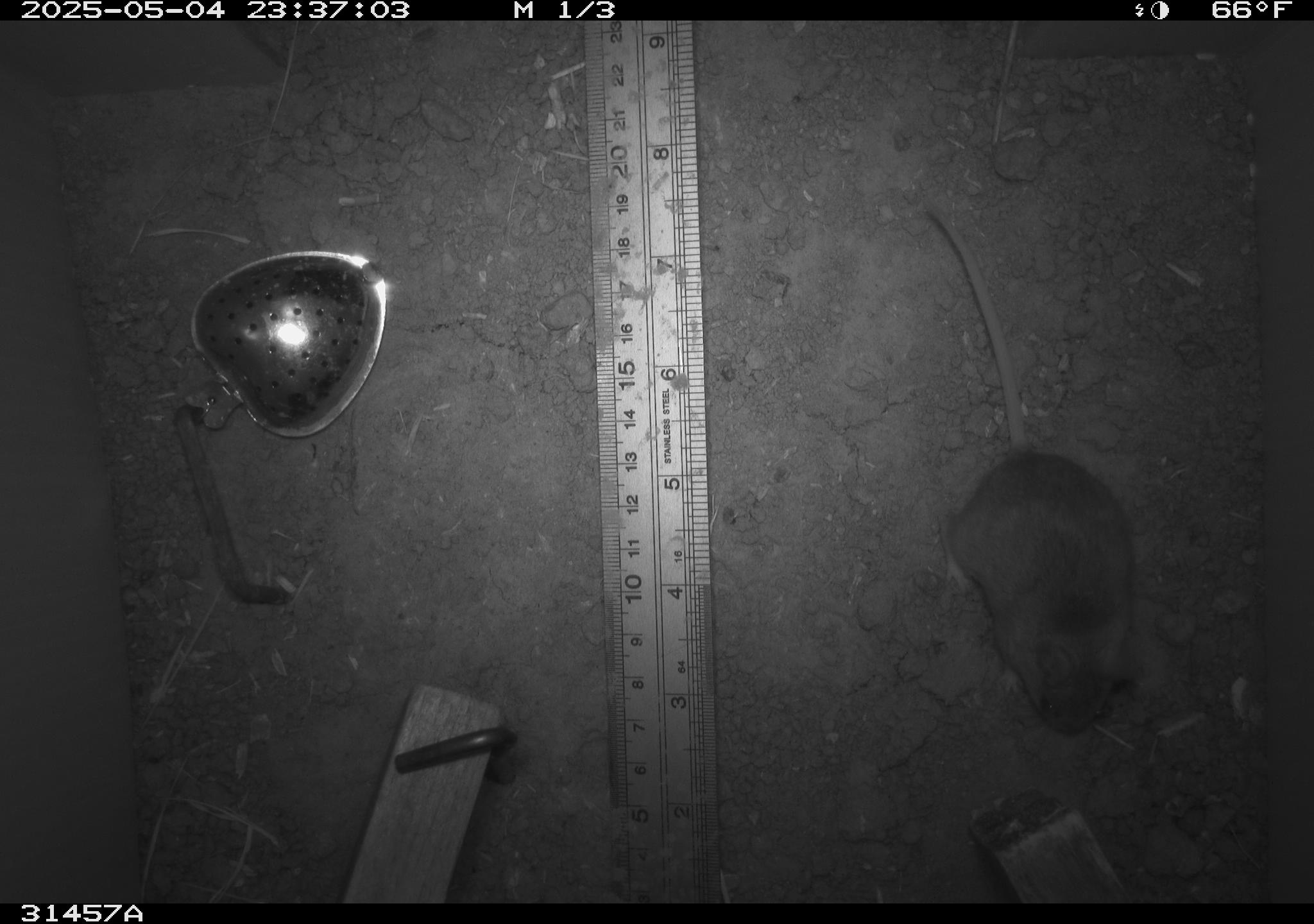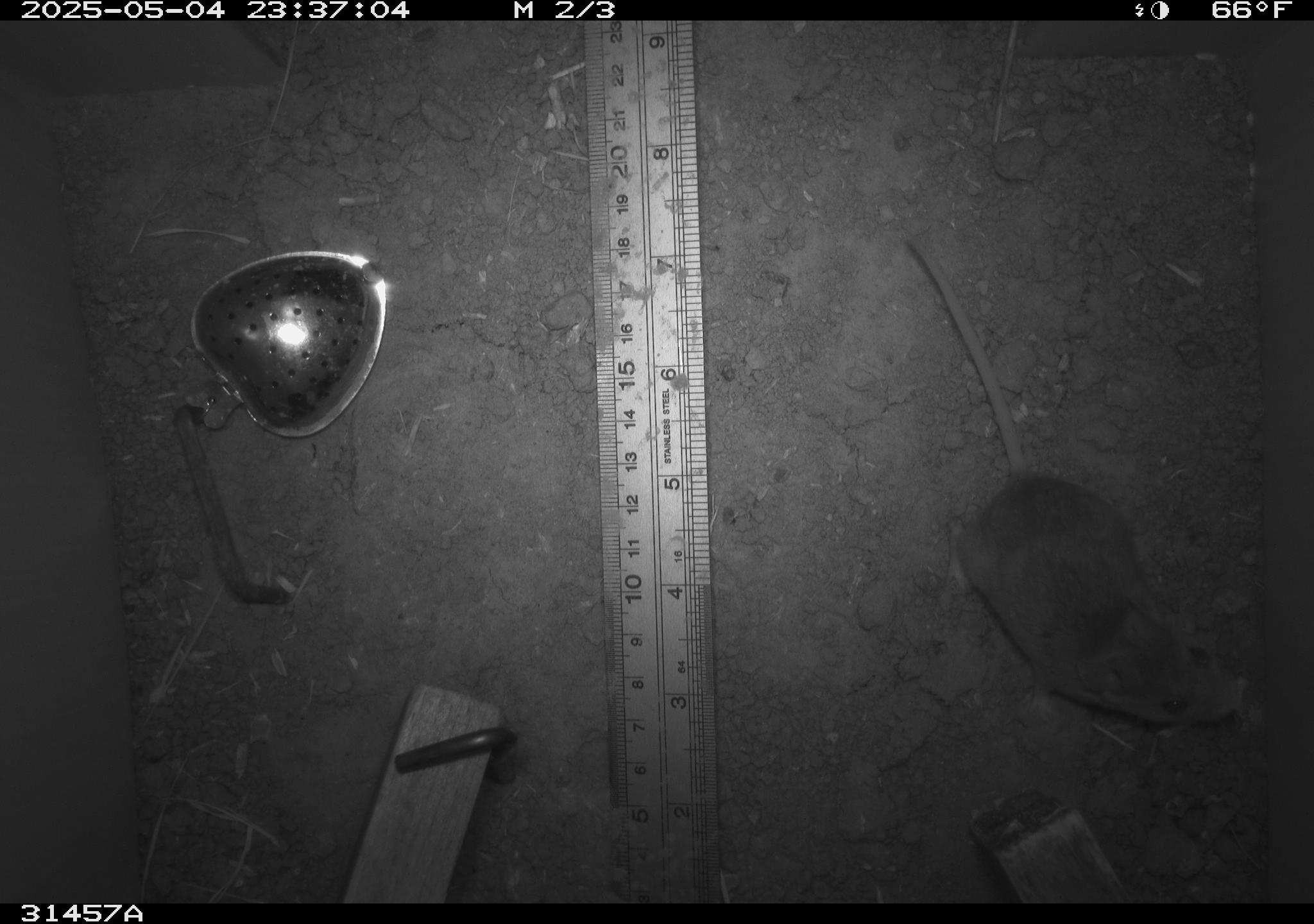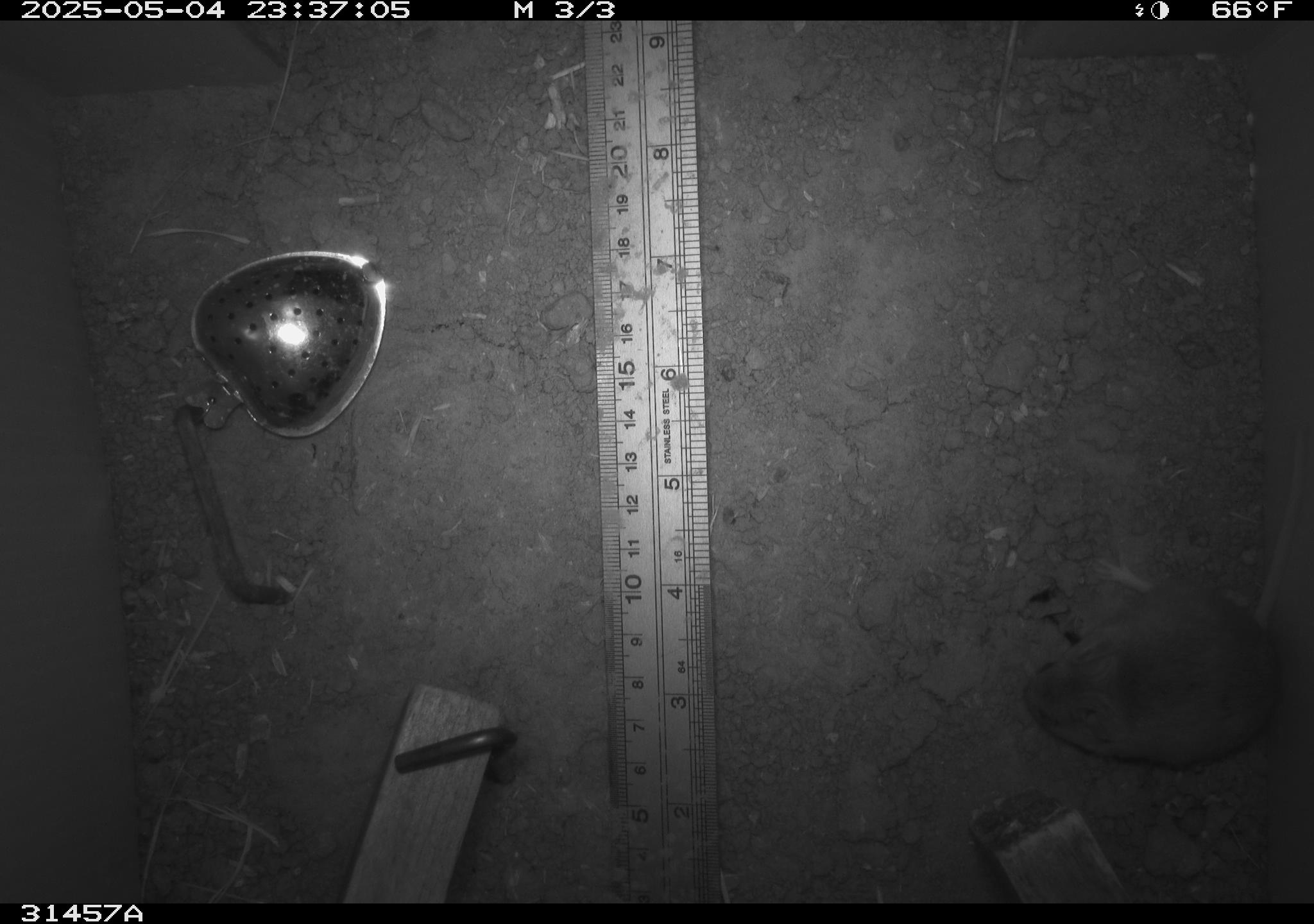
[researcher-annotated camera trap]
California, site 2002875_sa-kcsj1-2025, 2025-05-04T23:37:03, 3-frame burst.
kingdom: Animalia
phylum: Chordata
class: Mammalia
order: Rodentia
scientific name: Rodentia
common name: rodent